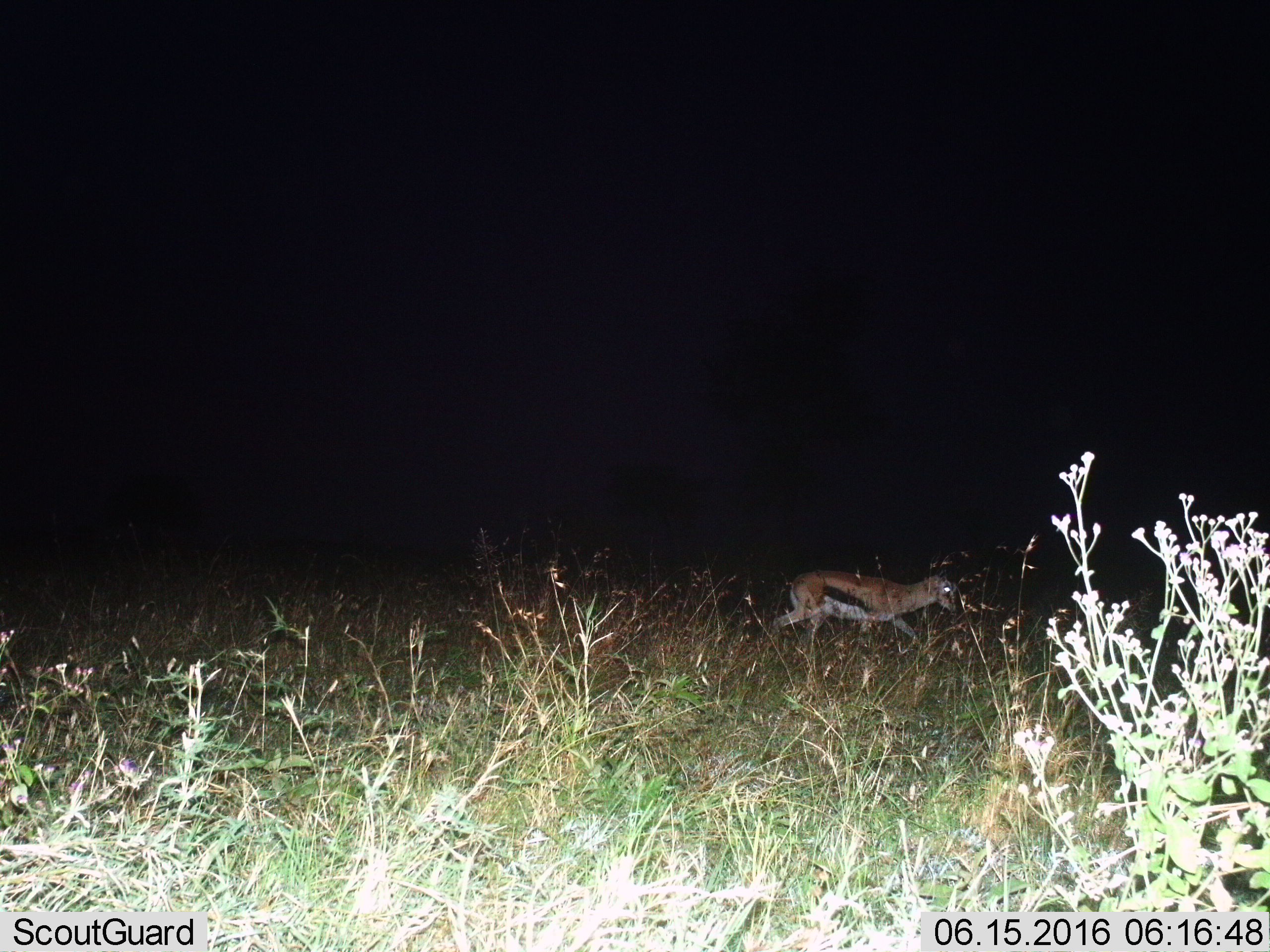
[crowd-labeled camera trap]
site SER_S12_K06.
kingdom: Animalia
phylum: Chordata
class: Mammalia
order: Artiodactyla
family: Bovidae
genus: Eudorcas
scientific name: Eudorcas thomsonii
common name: thomson's gazelle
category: gazellethomsons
Gazellethomsons (thomson's gazelle) (Eudorcas thomsonii), count 1. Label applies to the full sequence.